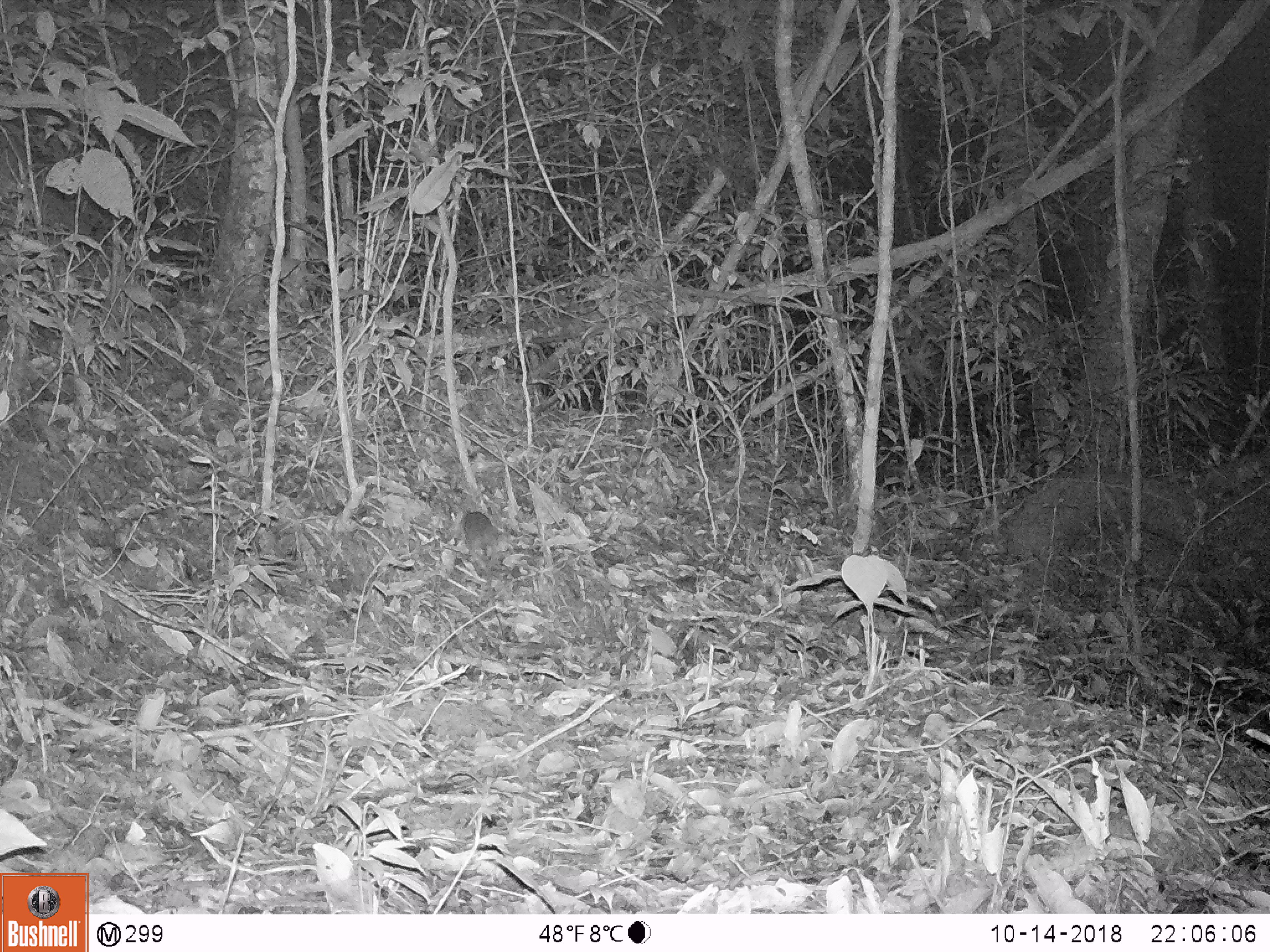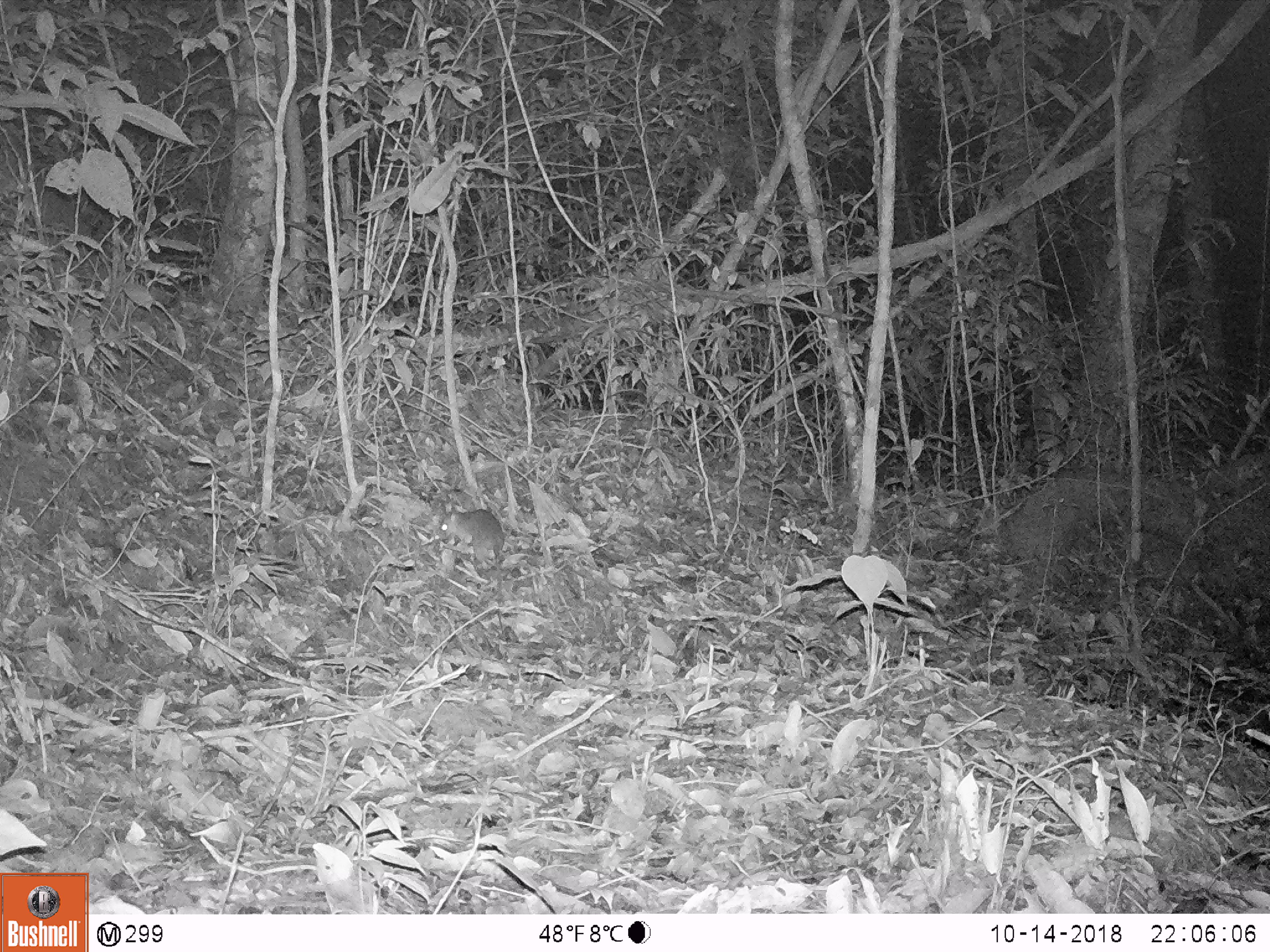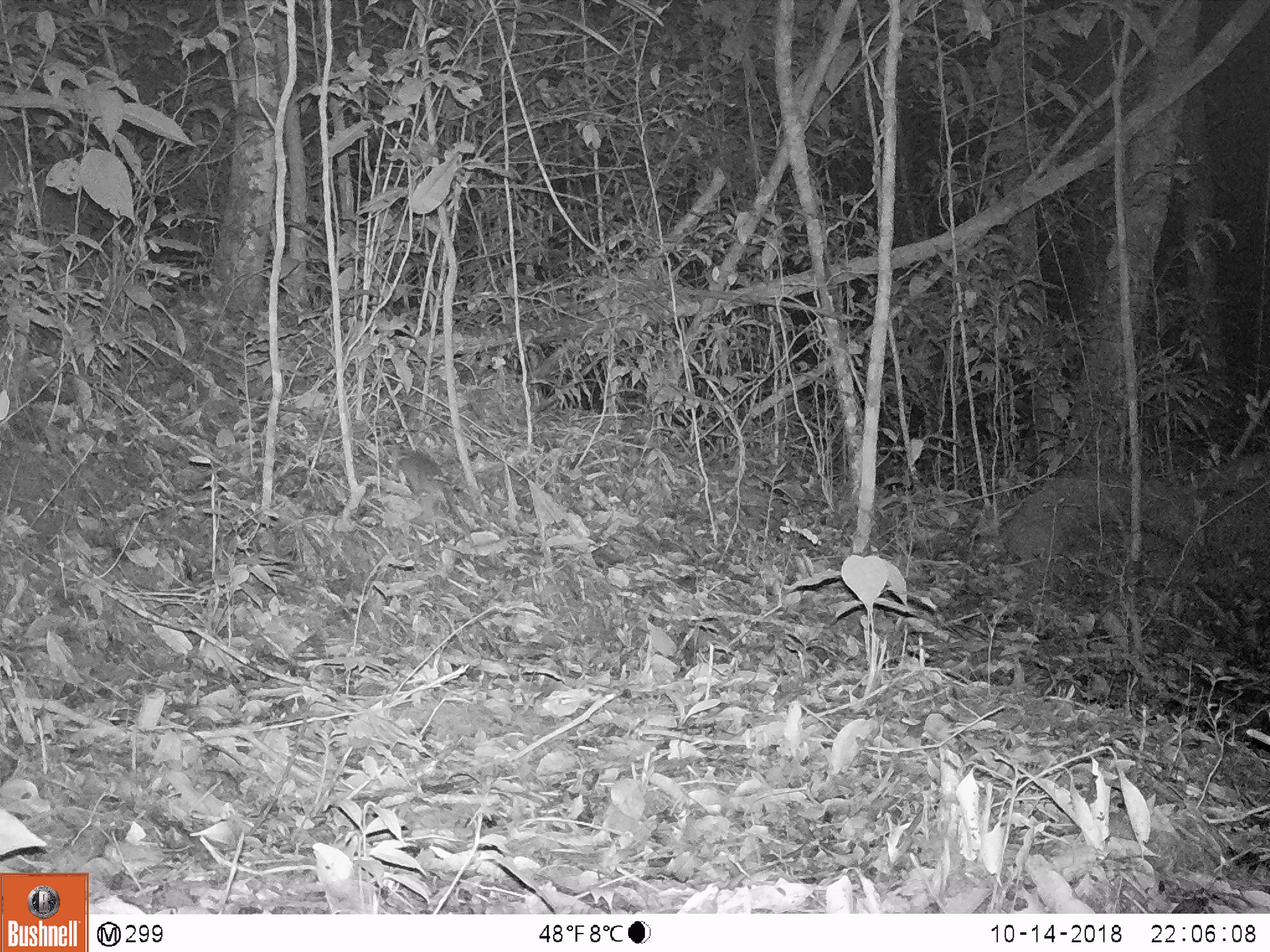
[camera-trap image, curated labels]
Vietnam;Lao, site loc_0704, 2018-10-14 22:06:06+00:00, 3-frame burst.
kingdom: Animalia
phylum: Chordata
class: Mammalia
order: Rodentia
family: Muridae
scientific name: Muridae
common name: old-world mice and rats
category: unidentified murid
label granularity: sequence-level